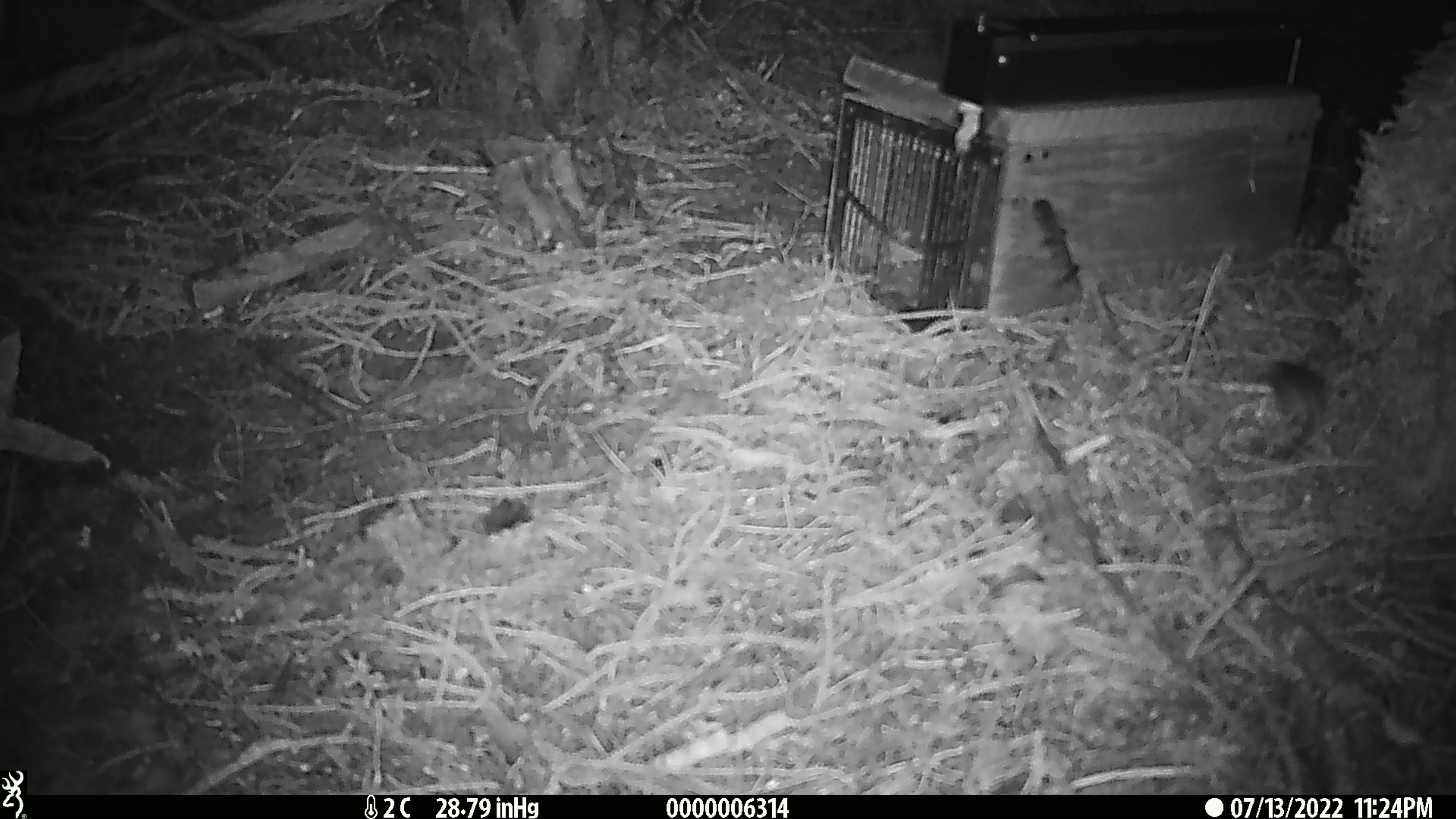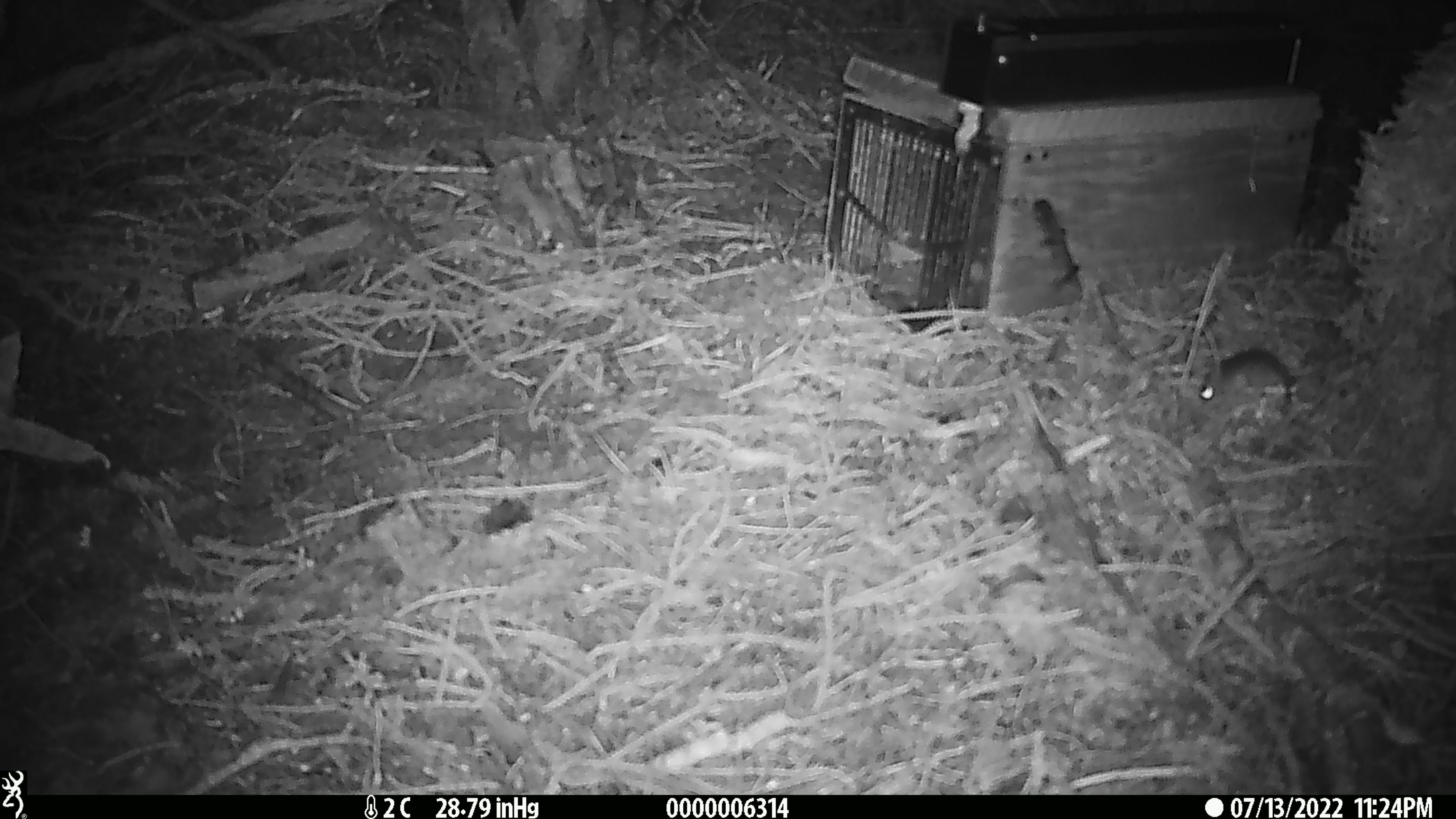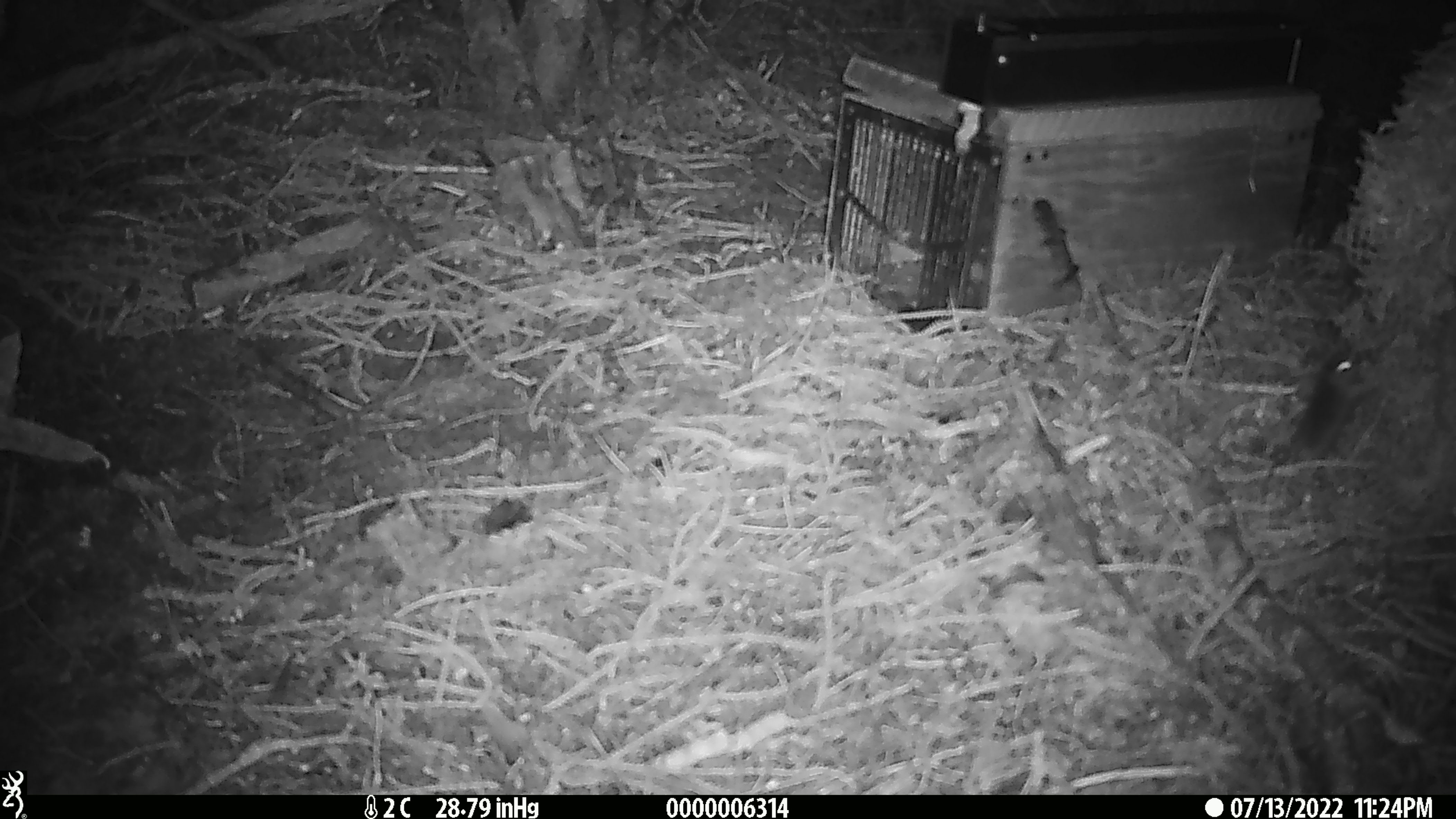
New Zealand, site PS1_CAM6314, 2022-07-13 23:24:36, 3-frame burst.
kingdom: Animalia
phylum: Chordata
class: Mammalia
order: Rodentia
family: Muridae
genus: Mus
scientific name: Mus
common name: mouse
Mouse (Mus).